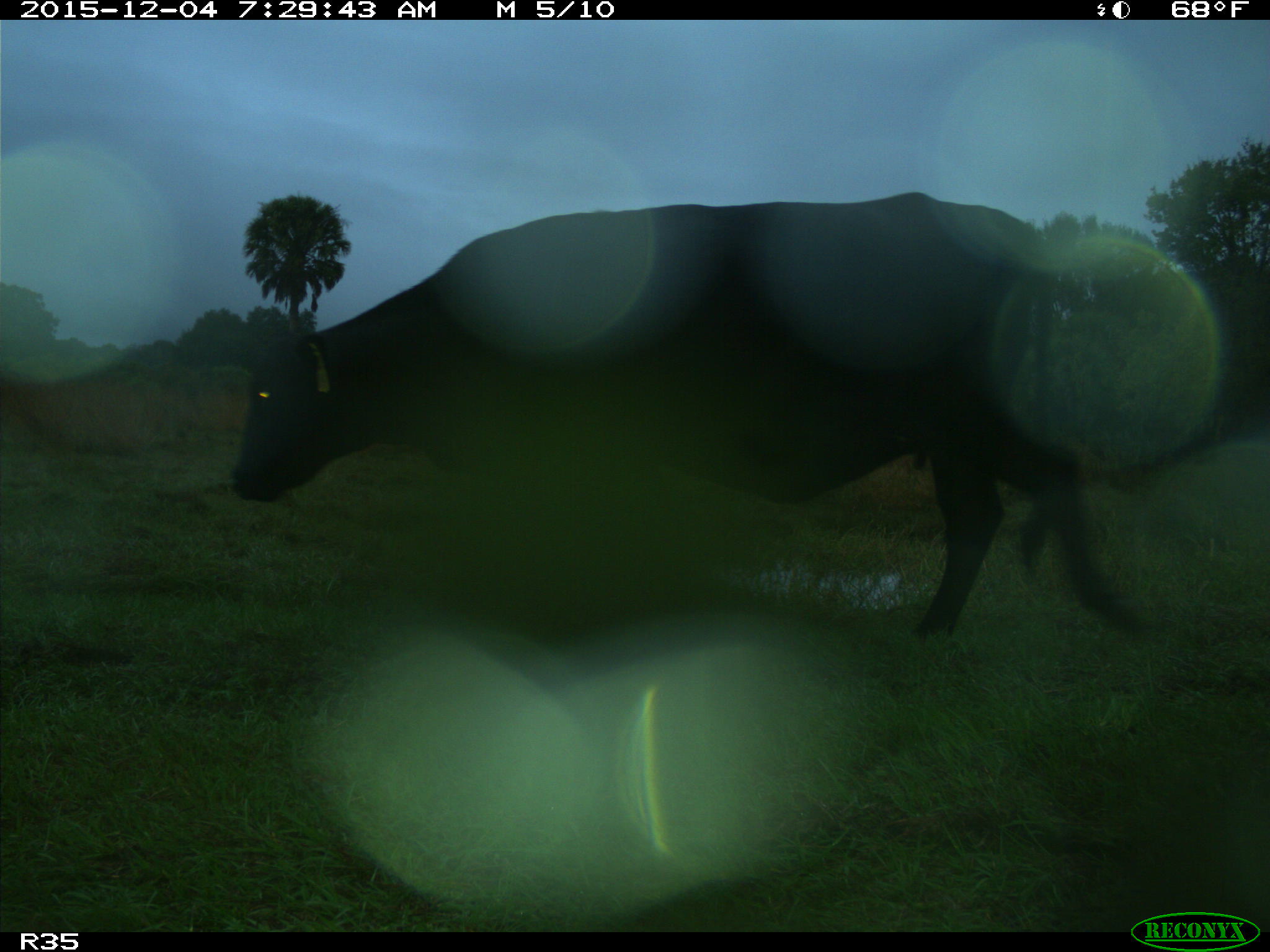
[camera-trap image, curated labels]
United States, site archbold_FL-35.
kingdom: Animalia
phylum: Chordata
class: Mammalia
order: Artiodactyla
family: Bovidae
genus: Bos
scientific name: Bos taurus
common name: domestic cow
Bos taurus (domestic cow).